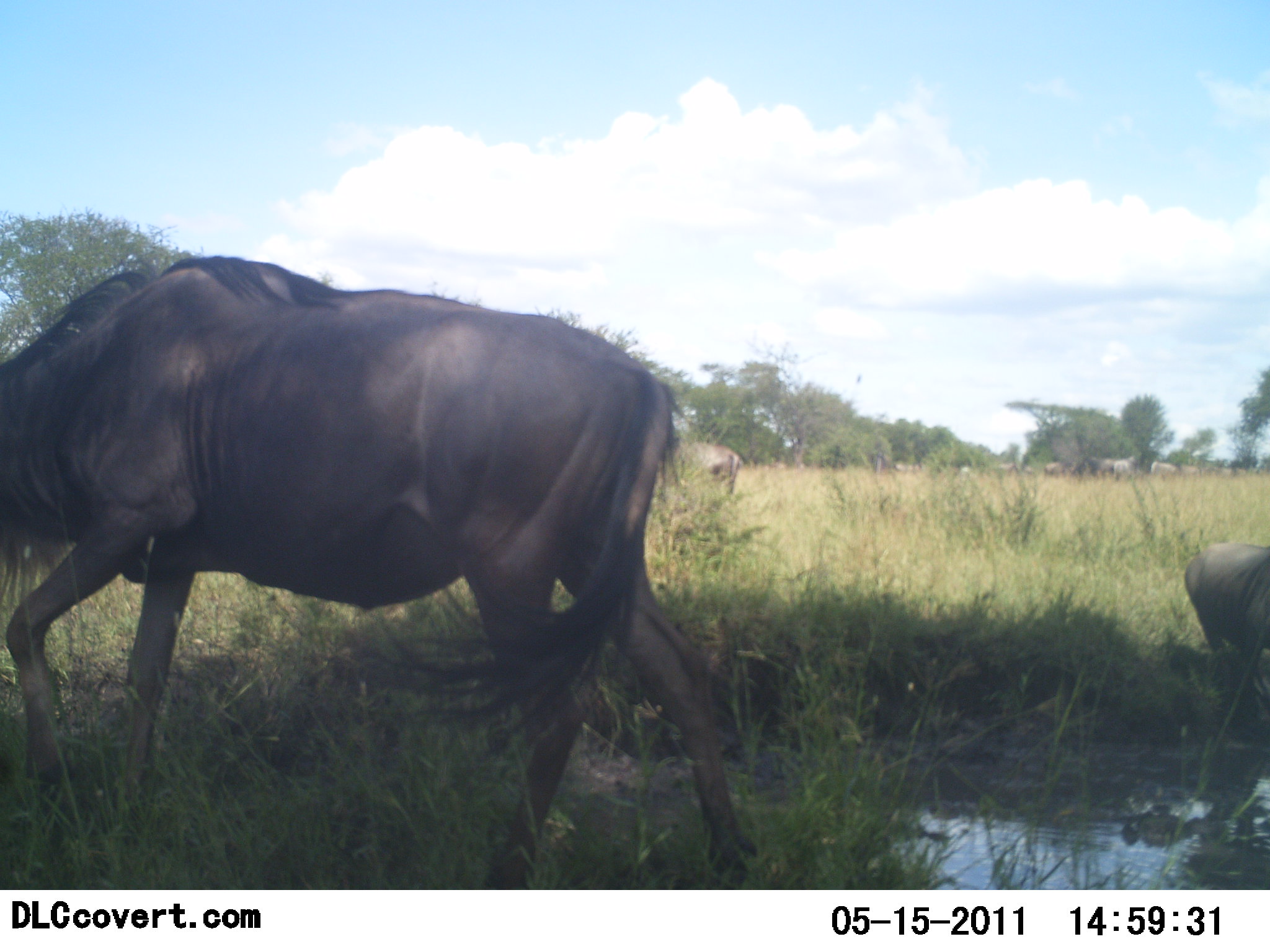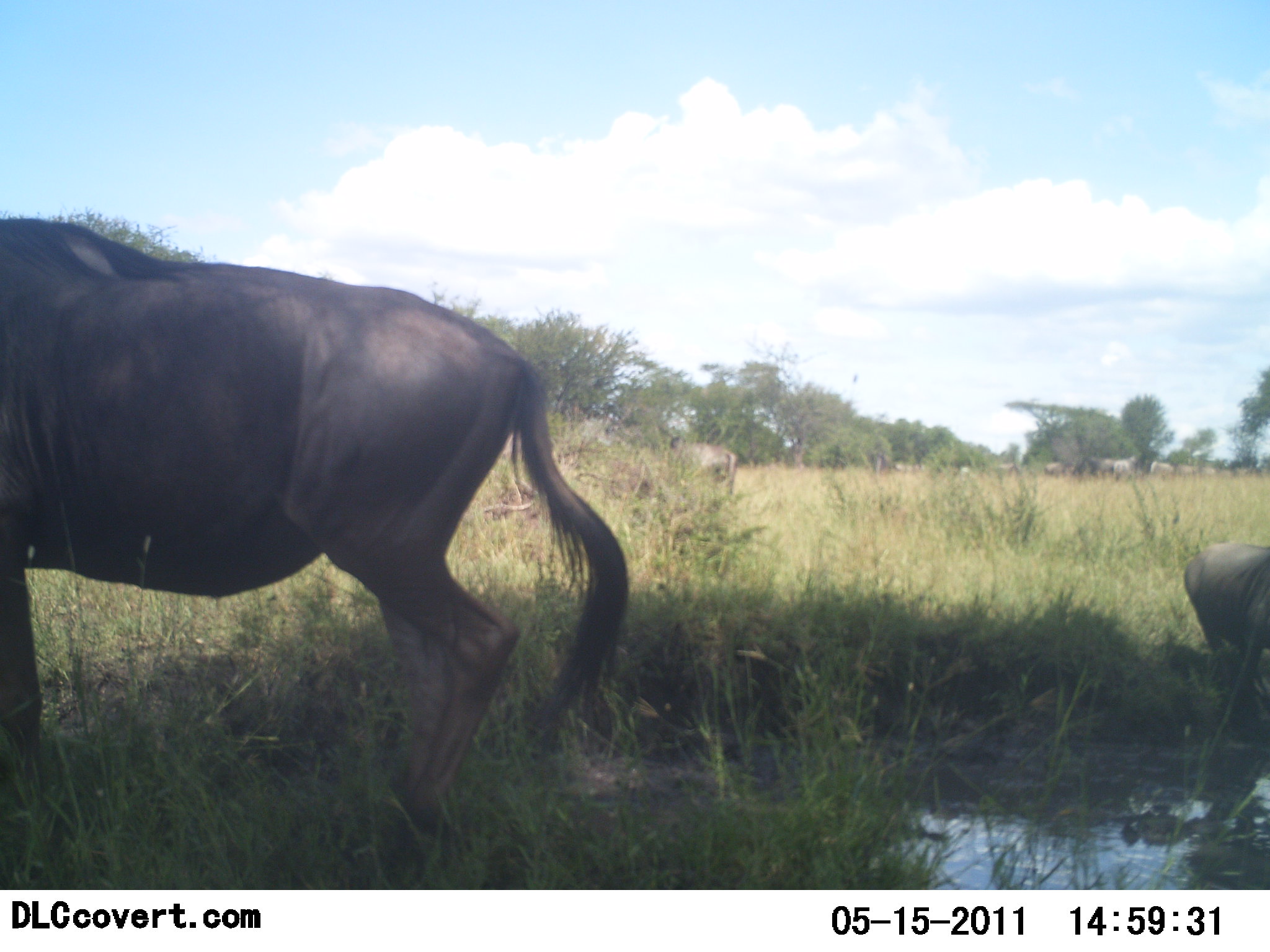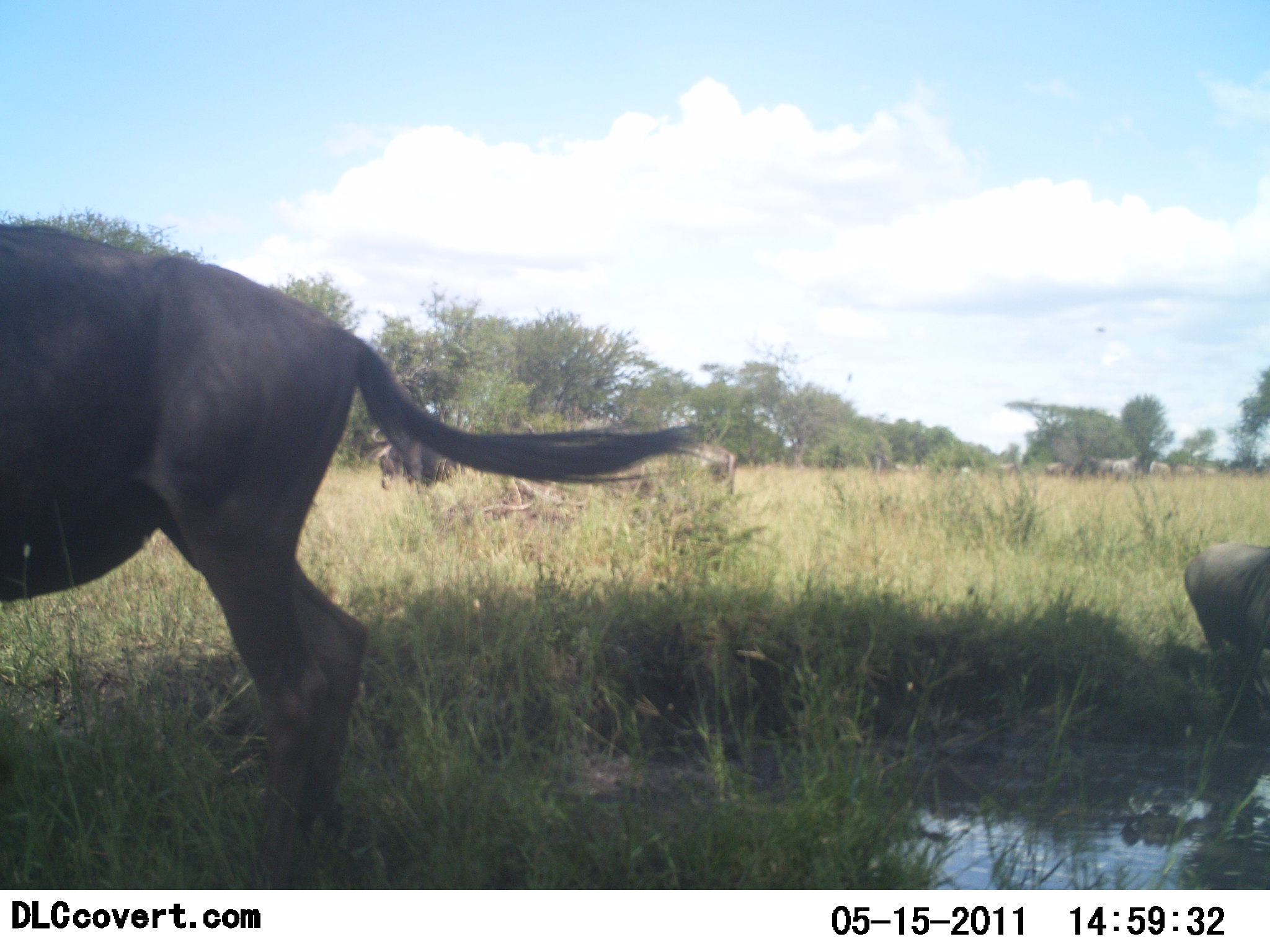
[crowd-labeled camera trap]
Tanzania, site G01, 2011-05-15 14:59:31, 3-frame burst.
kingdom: Animalia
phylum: Chordata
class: Mammalia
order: Artiodactyla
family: Bovidae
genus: Connochaetes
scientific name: Connochaetes taurinus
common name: blue wildebeest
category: wildebeest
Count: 2.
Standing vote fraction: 27%.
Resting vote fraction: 9%.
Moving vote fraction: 82%.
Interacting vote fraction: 9%.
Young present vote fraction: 0%.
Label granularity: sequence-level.